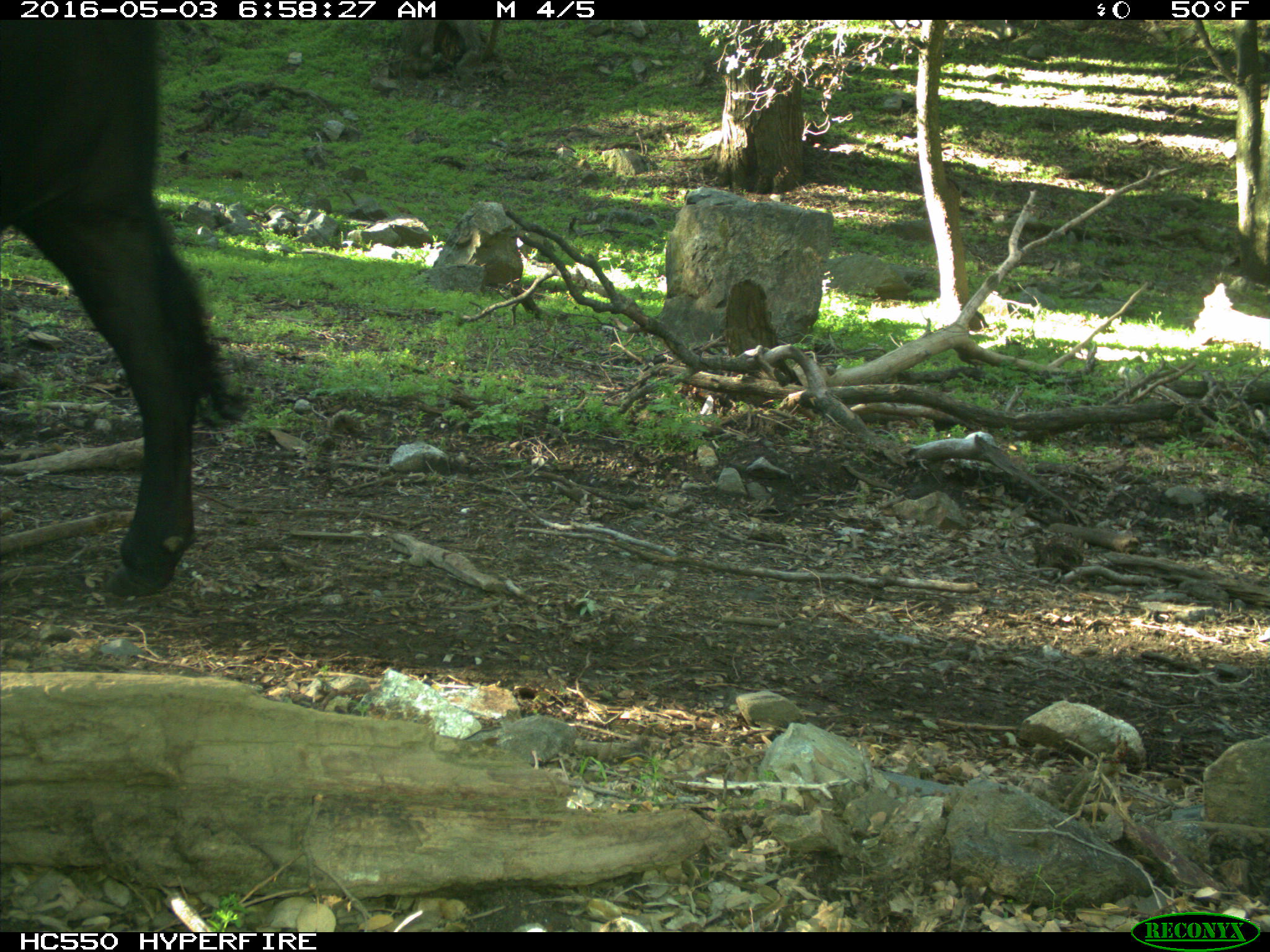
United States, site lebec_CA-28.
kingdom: Animalia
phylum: Chordata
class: Mammalia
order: Artiodactyla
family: Bovidae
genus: Bos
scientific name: Bos taurus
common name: domestic cow